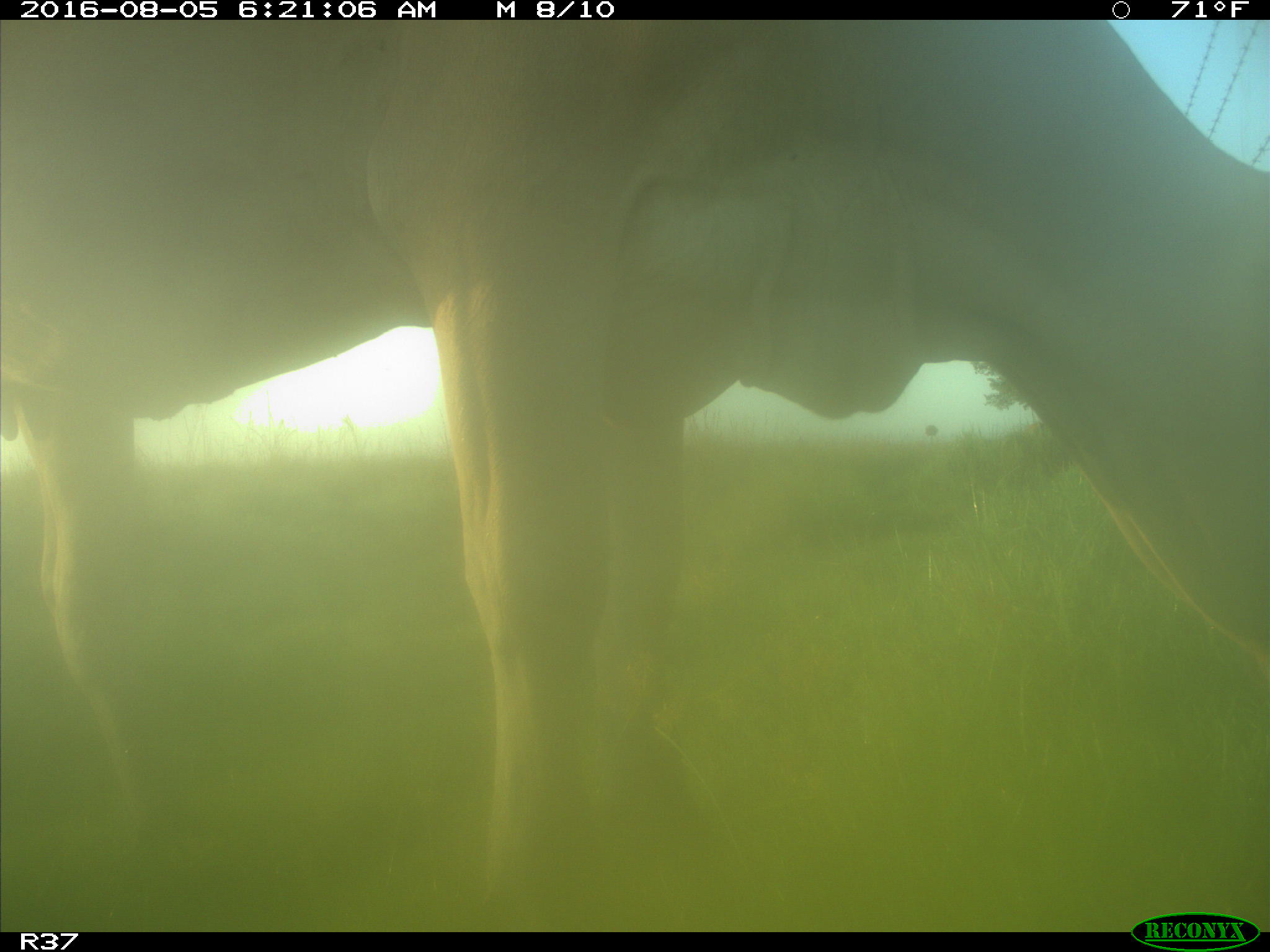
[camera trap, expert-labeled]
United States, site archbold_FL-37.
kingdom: Animalia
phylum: Chordata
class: Mammalia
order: Artiodactyla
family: Bovidae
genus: Bos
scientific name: Bos taurus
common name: domestic cow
Bos taurus (domestic cow).